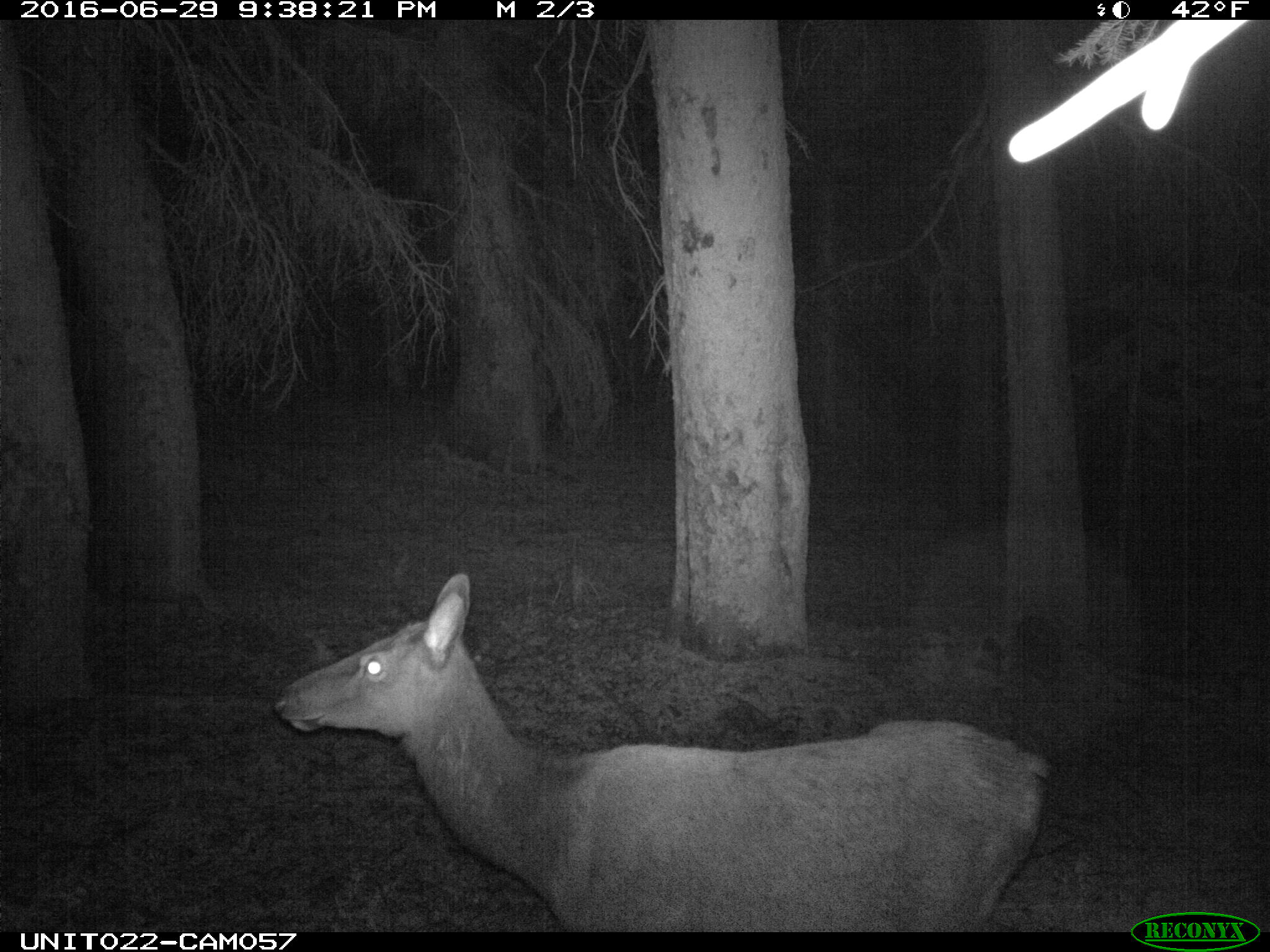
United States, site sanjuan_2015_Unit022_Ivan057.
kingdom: Animalia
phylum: Chordata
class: Mammalia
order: Artiodactyla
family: Cervidae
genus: Cervus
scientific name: Cervus elaphus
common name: red deer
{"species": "Cervus elaphus (red deer)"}